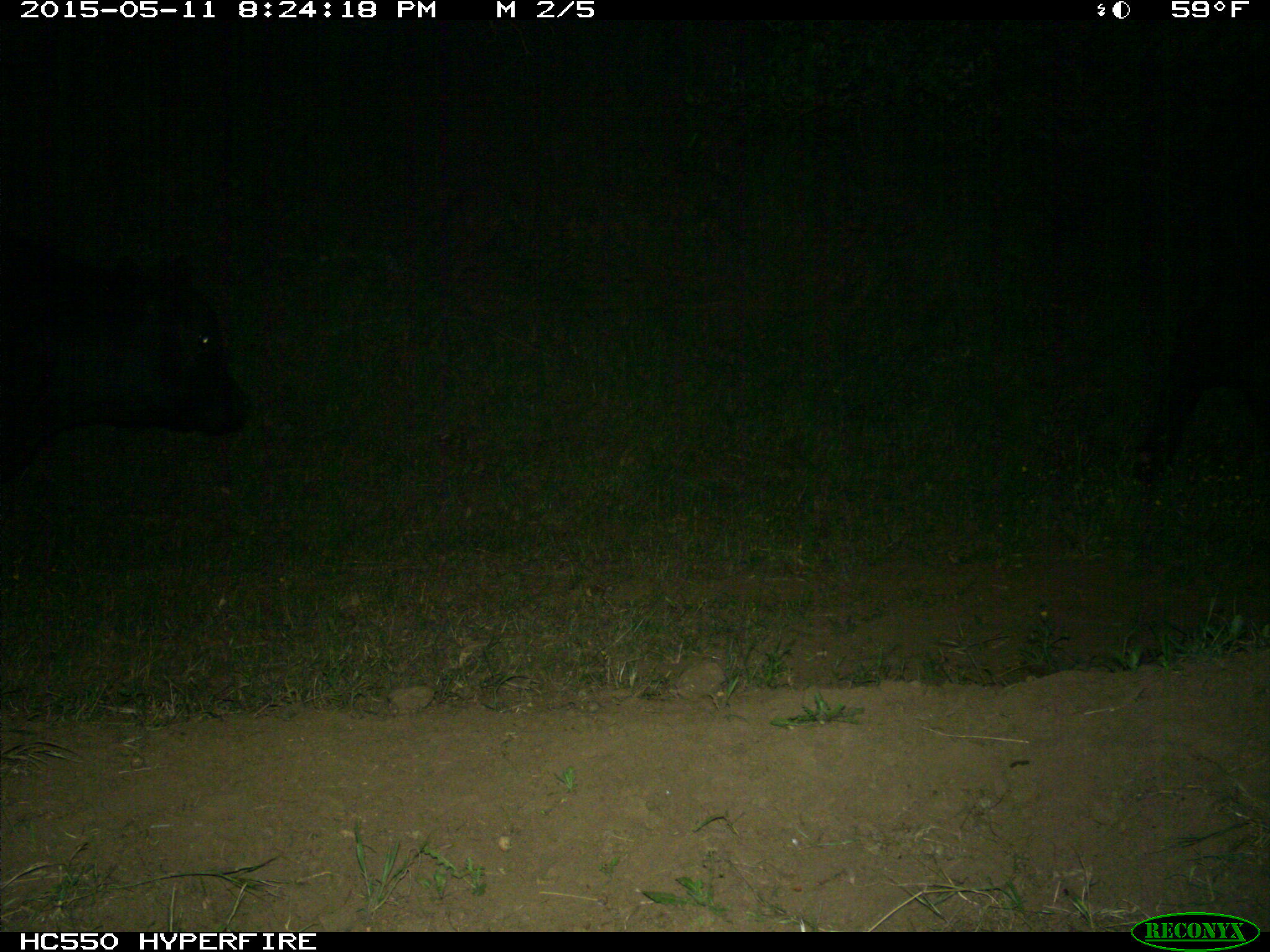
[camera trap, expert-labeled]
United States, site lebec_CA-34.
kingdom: Animalia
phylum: Chordata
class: Mammalia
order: Artiodactyla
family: Bovidae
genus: Bos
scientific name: Bos taurus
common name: domestic cow